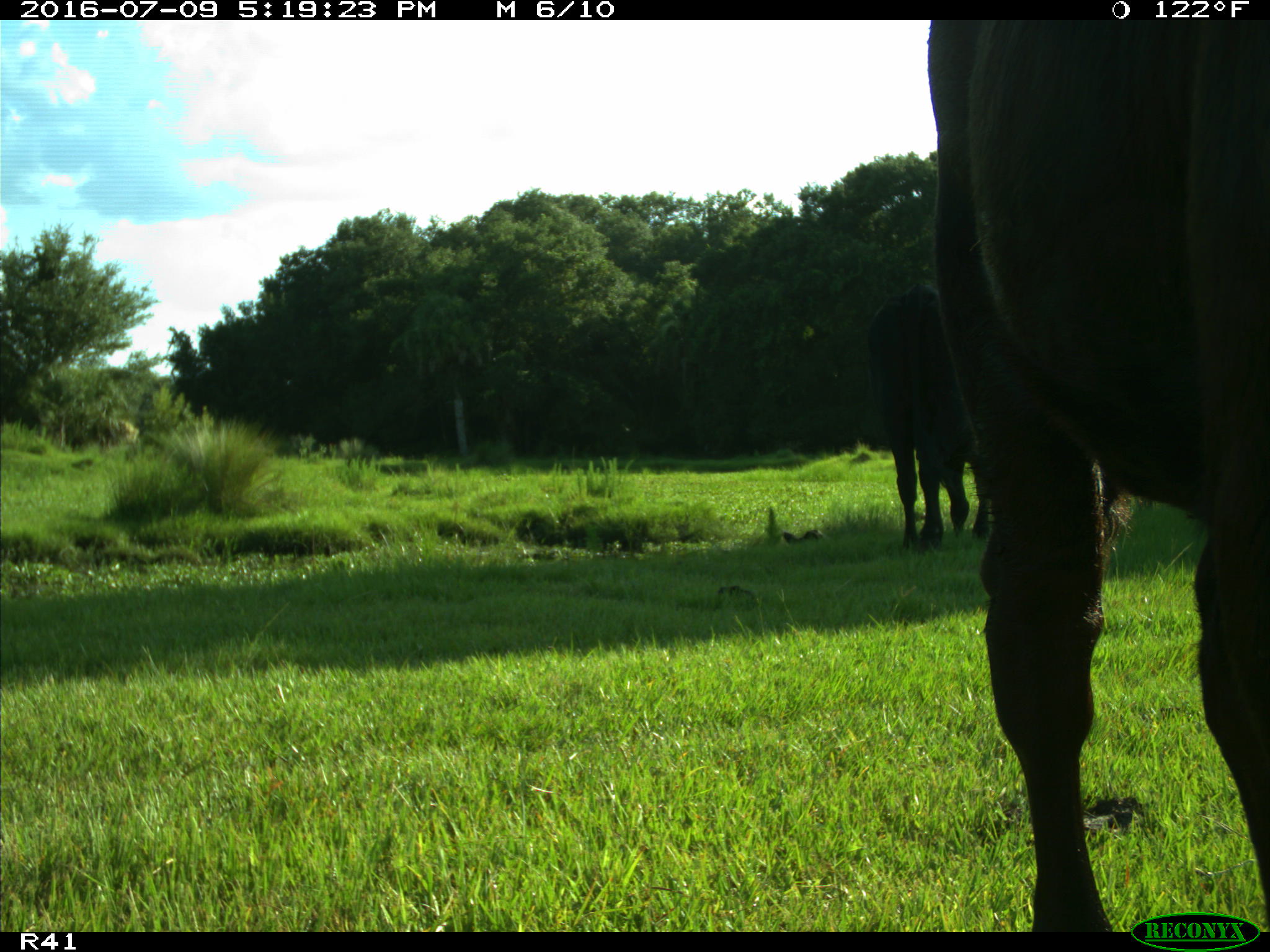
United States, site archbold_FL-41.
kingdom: Animalia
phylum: Chordata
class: Mammalia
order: Artiodactyla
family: Bovidae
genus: Bos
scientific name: Bos taurus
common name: domestic cow